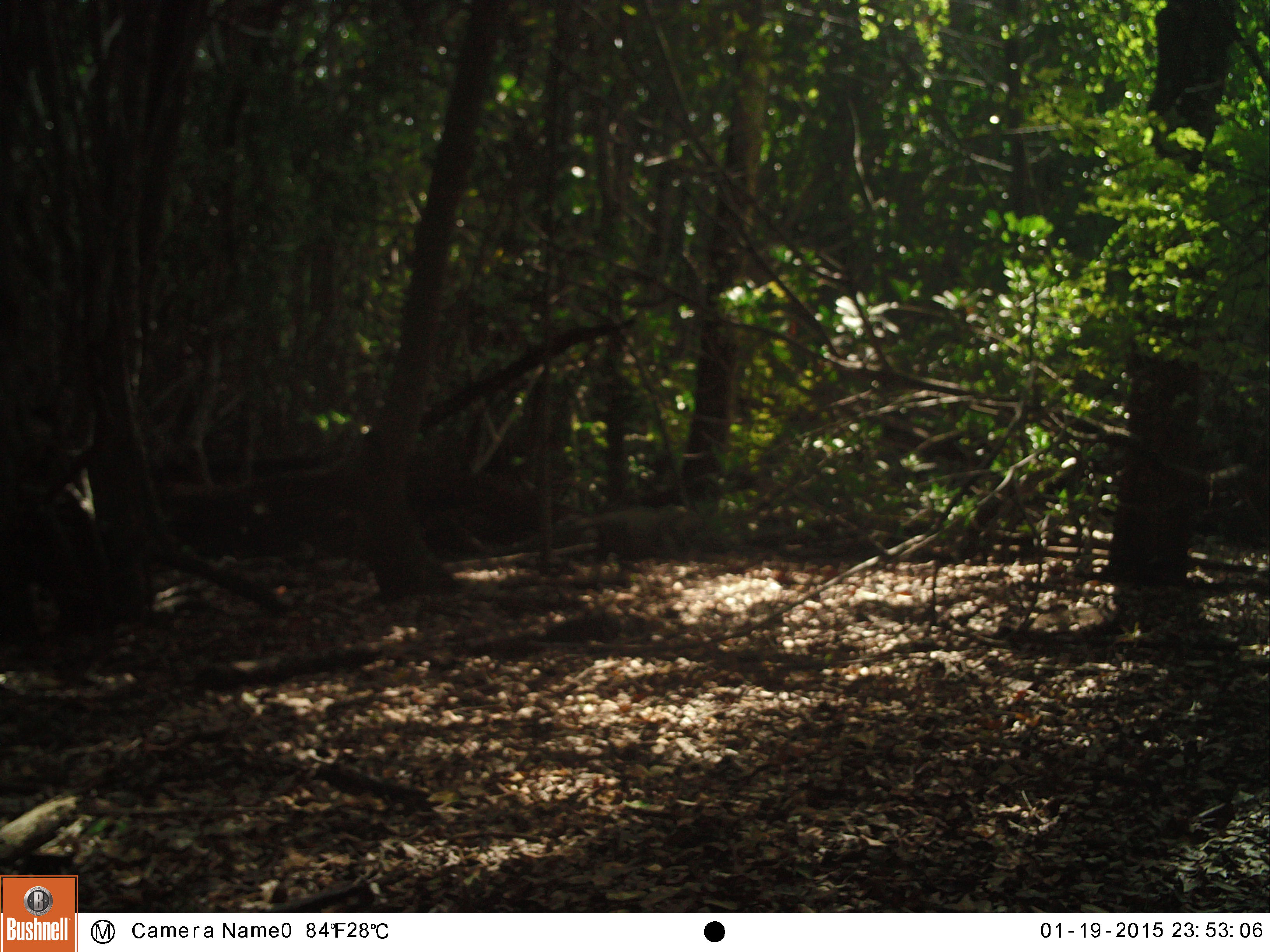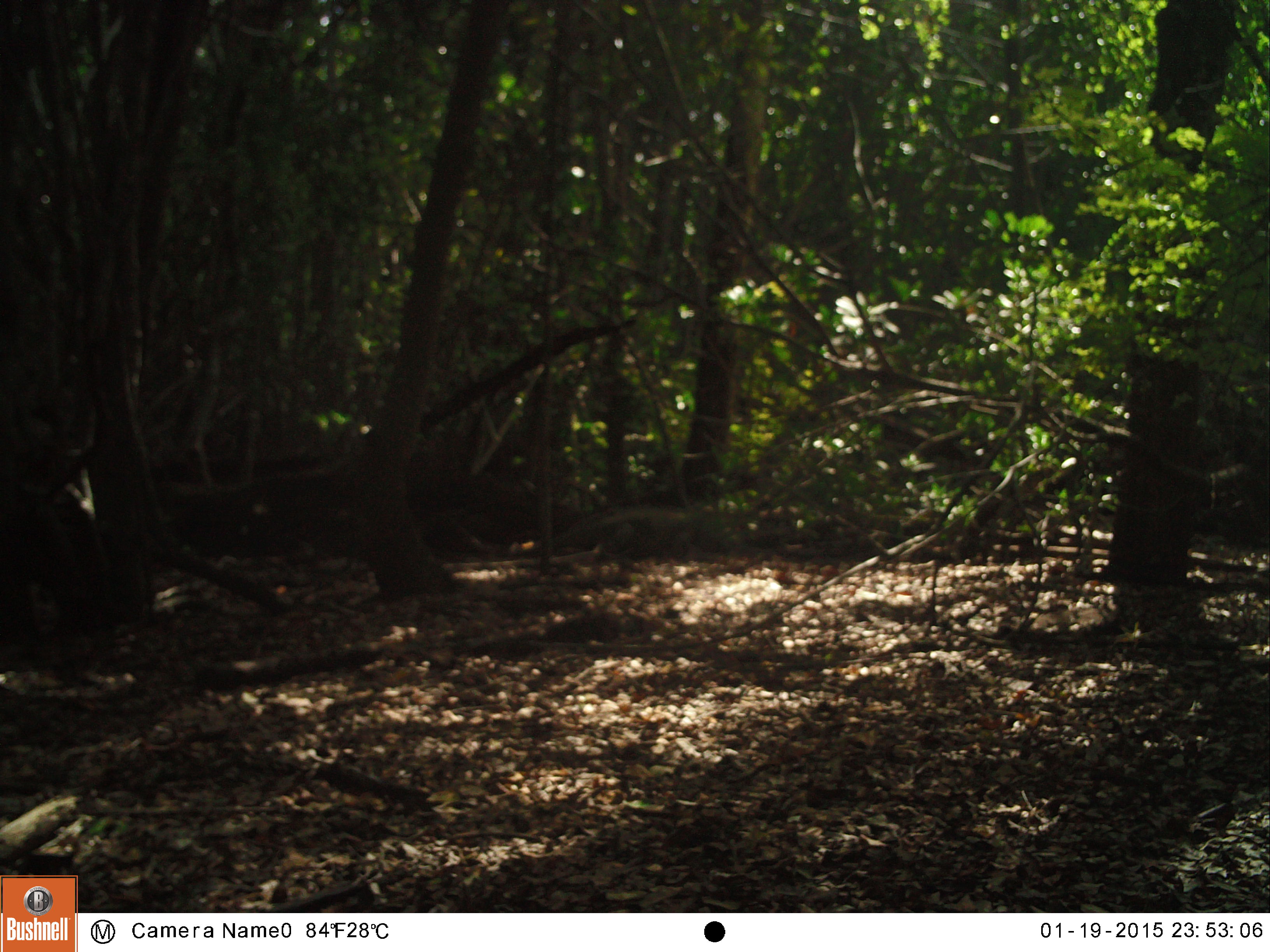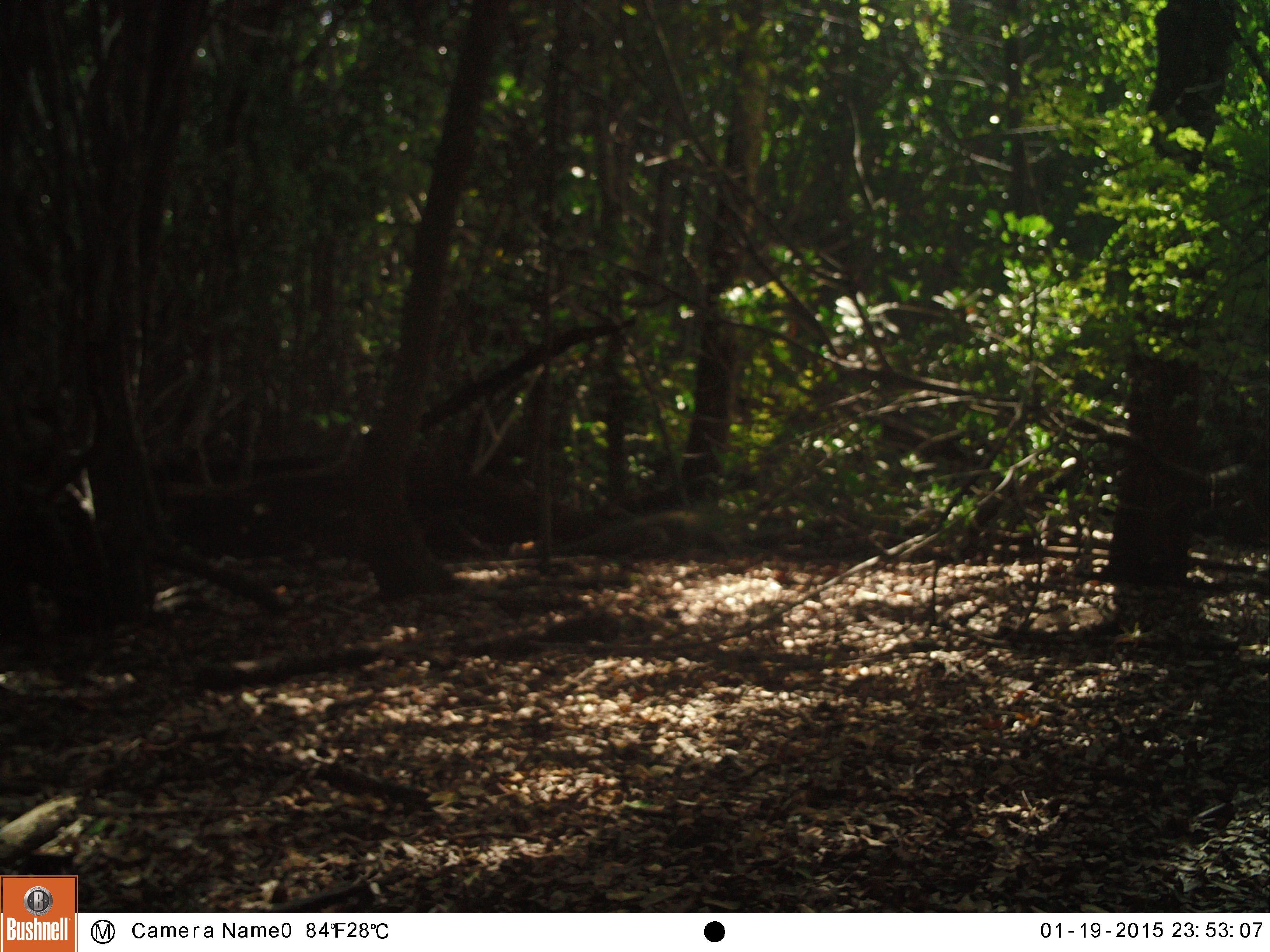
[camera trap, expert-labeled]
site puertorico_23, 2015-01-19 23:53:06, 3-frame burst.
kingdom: Animalia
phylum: Chordata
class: Reptilia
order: Squamata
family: Iguanidae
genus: Iguana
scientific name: Iguana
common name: typical iguanas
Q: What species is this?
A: Iguana (typical iguanas).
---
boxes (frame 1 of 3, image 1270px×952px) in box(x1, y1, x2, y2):
iguana: box(511, 495, 714, 561)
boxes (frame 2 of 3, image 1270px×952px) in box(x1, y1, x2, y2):
iguana: box(452, 486, 727, 561)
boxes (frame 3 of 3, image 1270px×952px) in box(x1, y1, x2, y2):
iguana: box(452, 495, 735, 561)